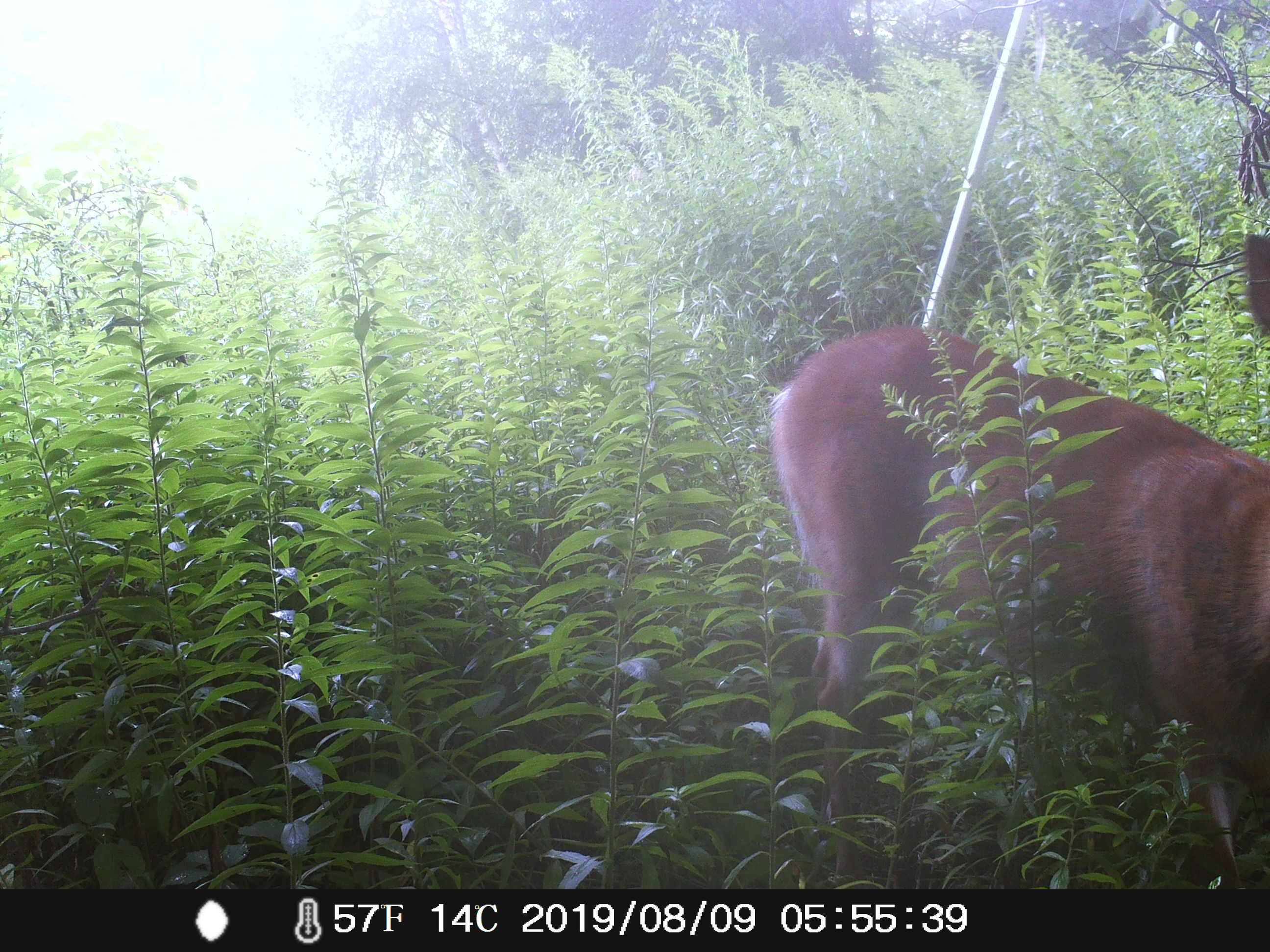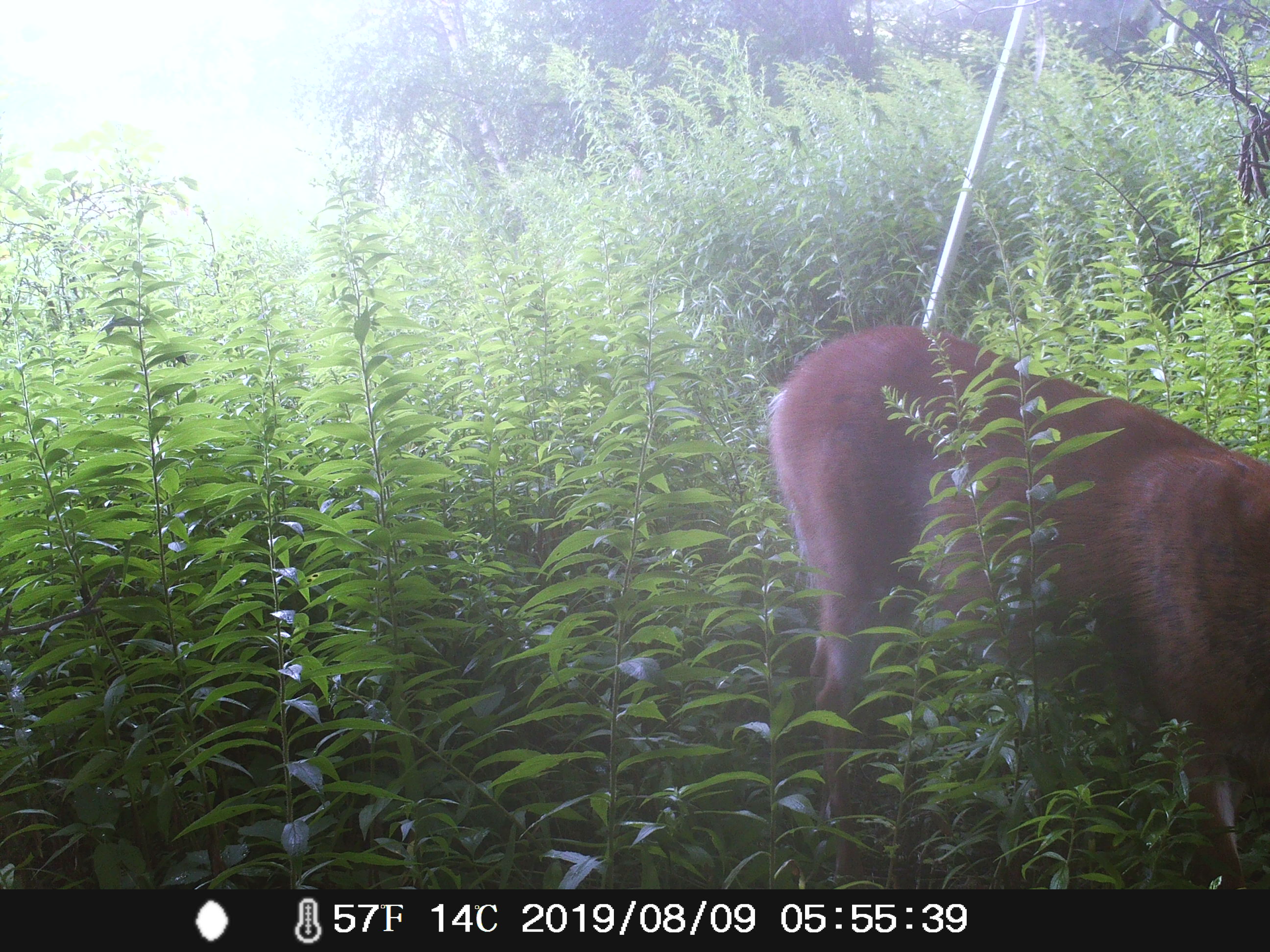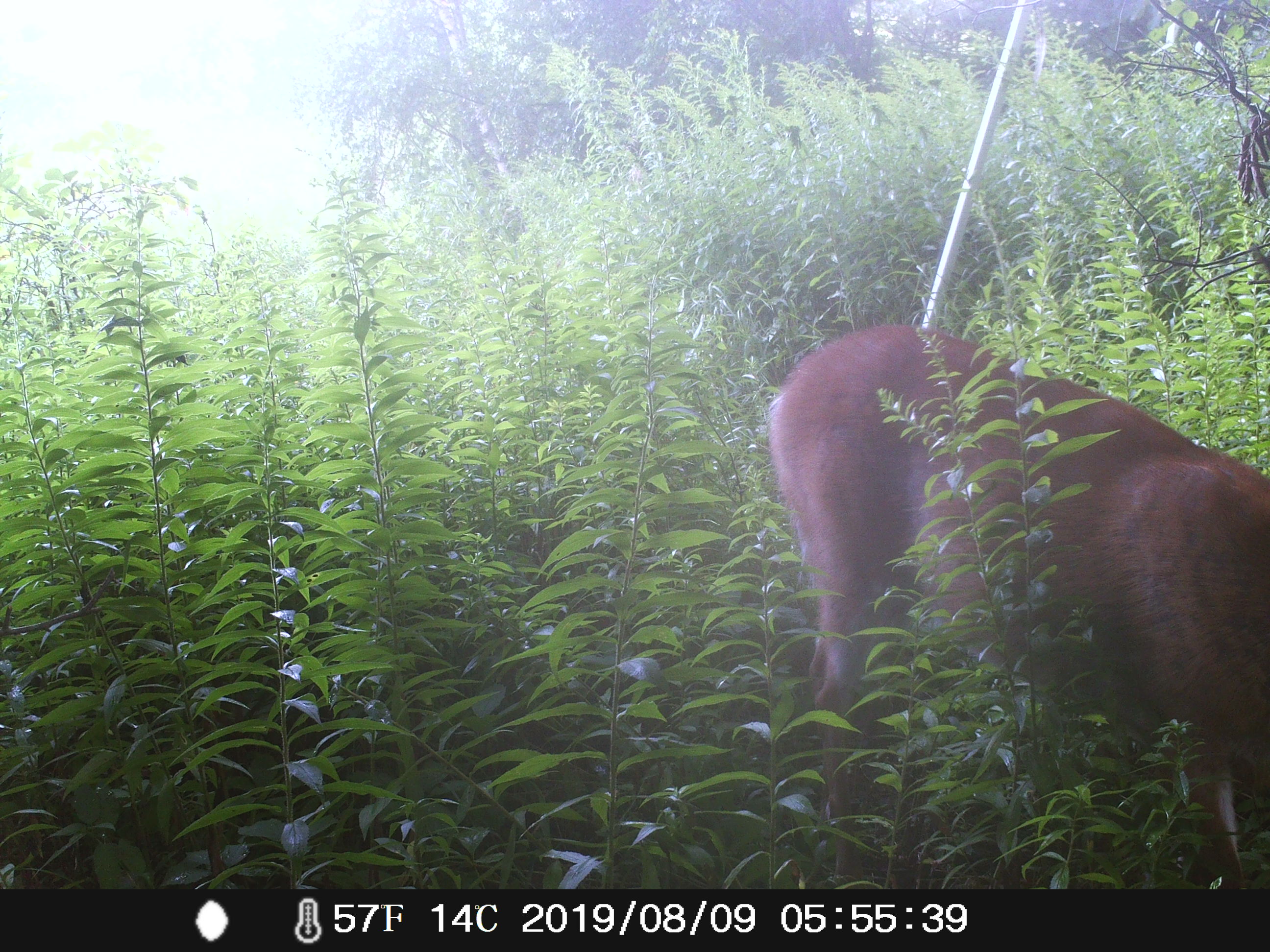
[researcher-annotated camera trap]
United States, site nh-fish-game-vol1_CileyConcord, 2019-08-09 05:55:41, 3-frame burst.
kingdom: Animalia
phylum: Chordata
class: Mammalia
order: Artiodactyla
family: Cervidae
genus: Odocoileus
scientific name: Odocoileus virginianus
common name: white-tailed deer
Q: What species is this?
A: White-tailed deer (Odocoileus virginianus).